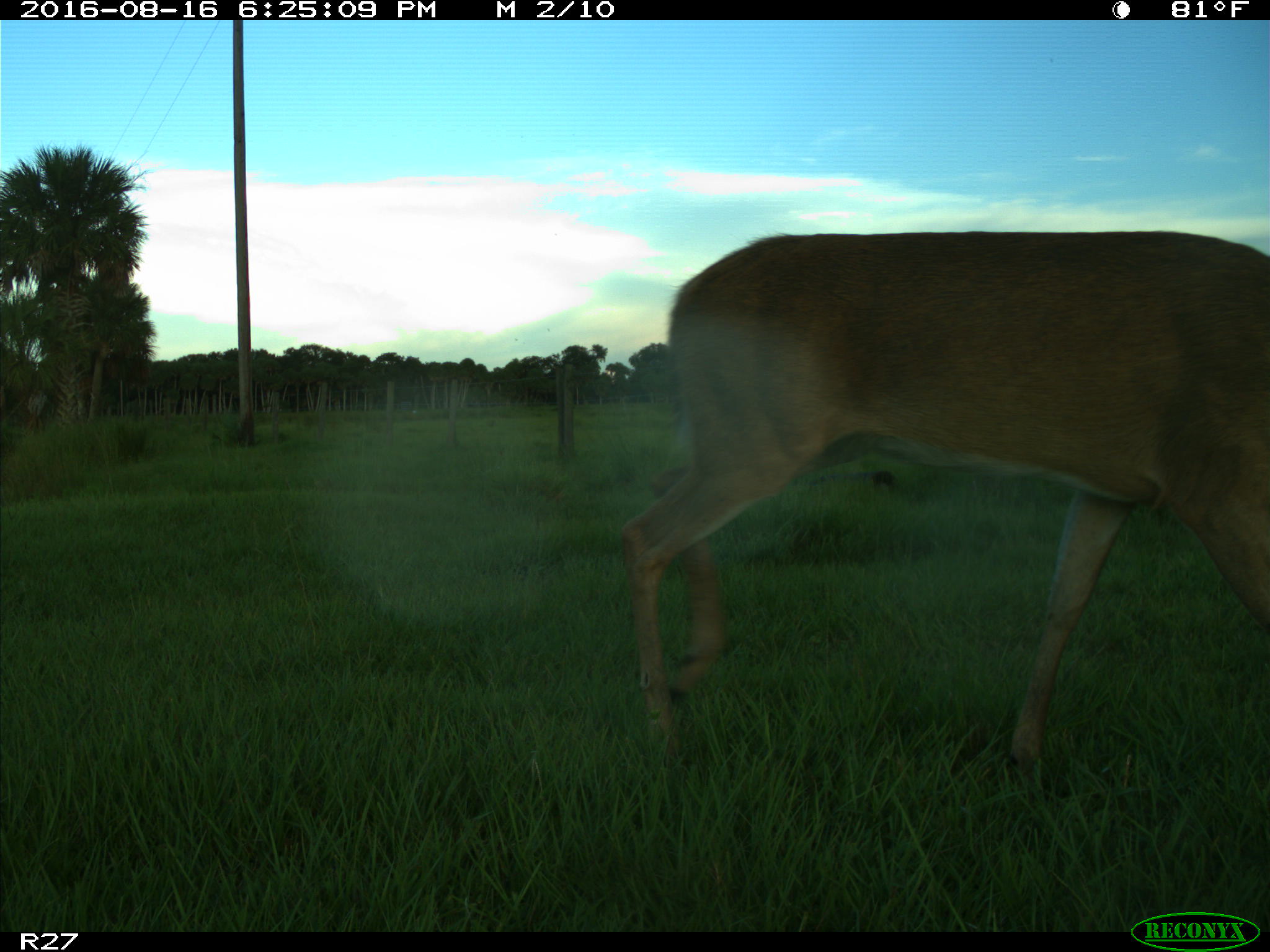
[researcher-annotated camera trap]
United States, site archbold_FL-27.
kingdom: Animalia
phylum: Chordata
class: Mammalia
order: Artiodactyla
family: Cervidae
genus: Odocoileus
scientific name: Odocoileus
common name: deer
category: unidentified deer